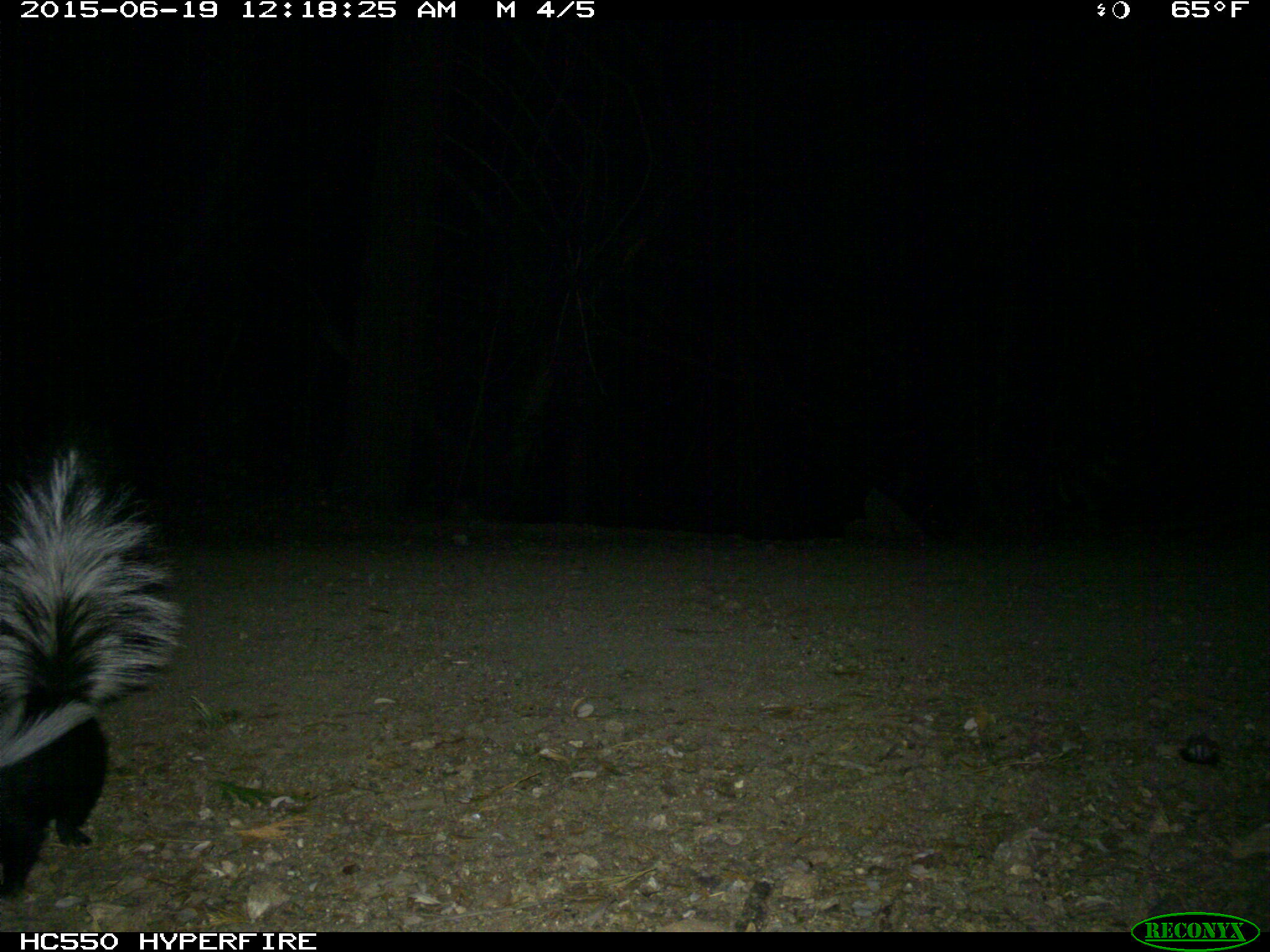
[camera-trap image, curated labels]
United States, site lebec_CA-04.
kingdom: Animalia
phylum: Chordata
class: Mammalia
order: Carnivora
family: Mephitidae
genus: Mephitis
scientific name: Mephitis mephitis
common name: striped skunk